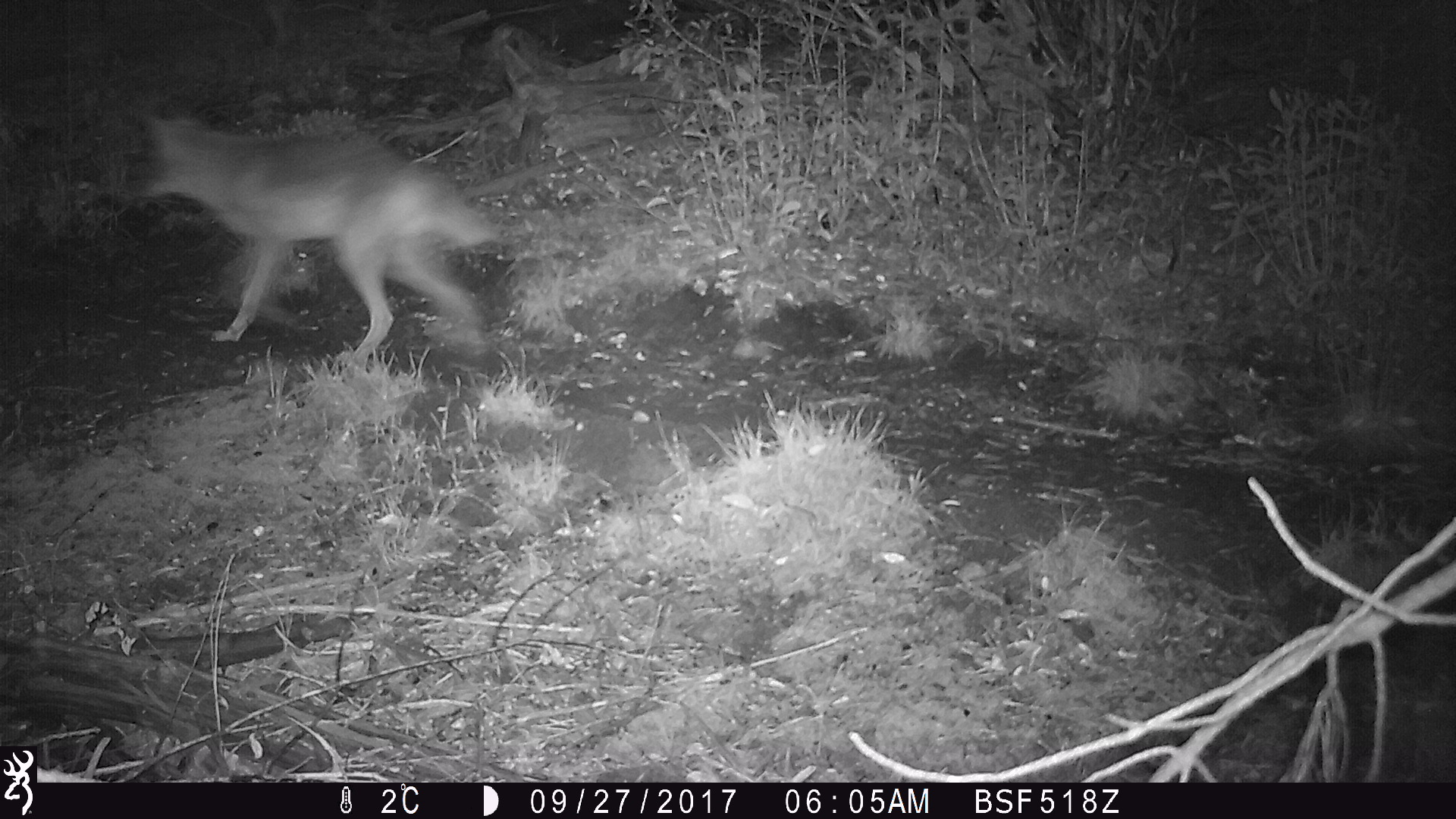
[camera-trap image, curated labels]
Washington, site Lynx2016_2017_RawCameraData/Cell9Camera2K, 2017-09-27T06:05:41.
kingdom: Animalia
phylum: Chordata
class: Mammalia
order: Carnivora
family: Canidae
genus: Canis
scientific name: Canis latrans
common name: coyote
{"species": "Canis latrans (coyote)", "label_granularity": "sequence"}